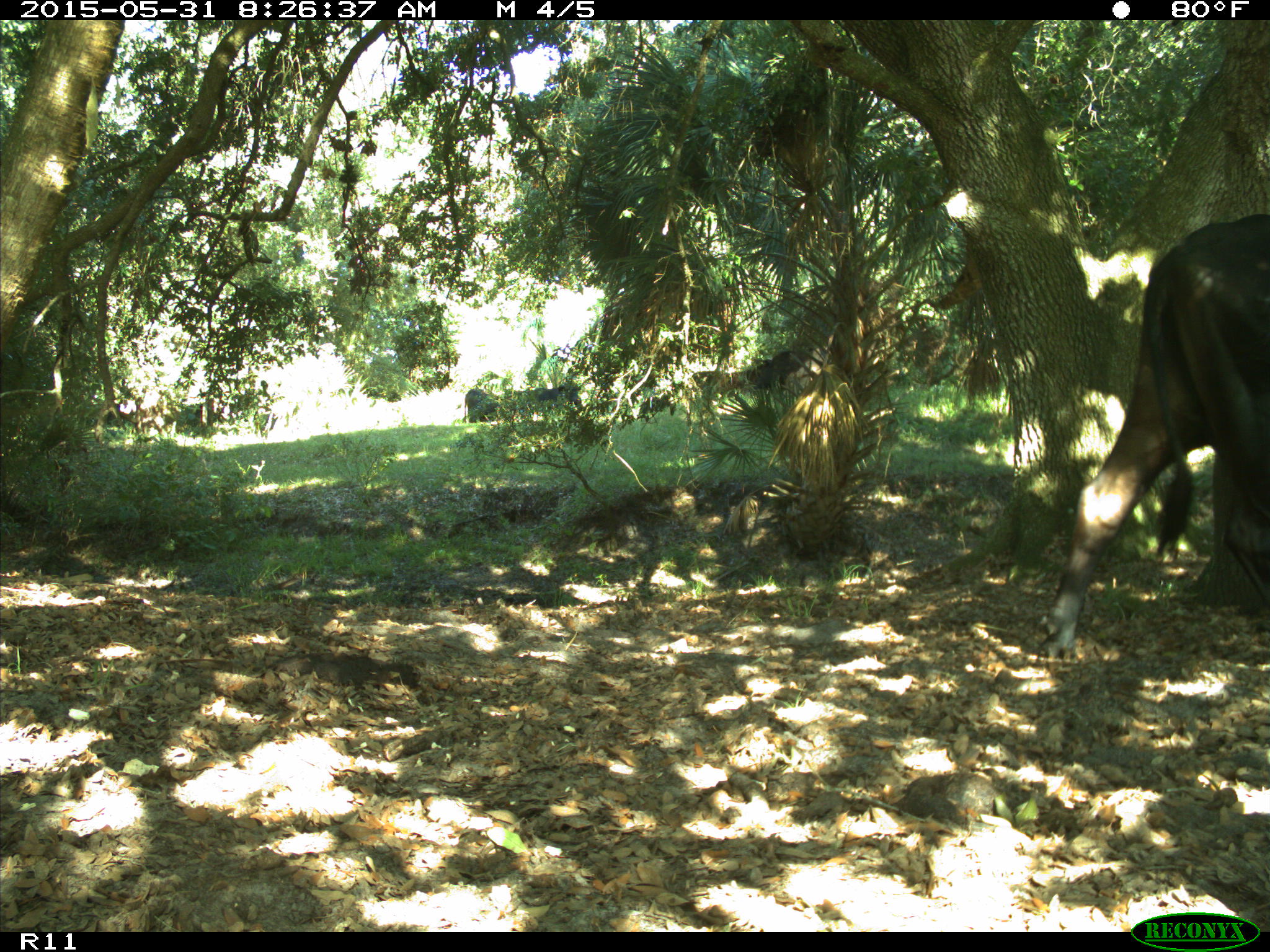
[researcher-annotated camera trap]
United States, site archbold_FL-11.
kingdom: Animalia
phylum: Chordata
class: Mammalia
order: Artiodactyla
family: Bovidae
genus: Bos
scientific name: Bos taurus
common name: domestic cow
Bos taurus (domestic cow).